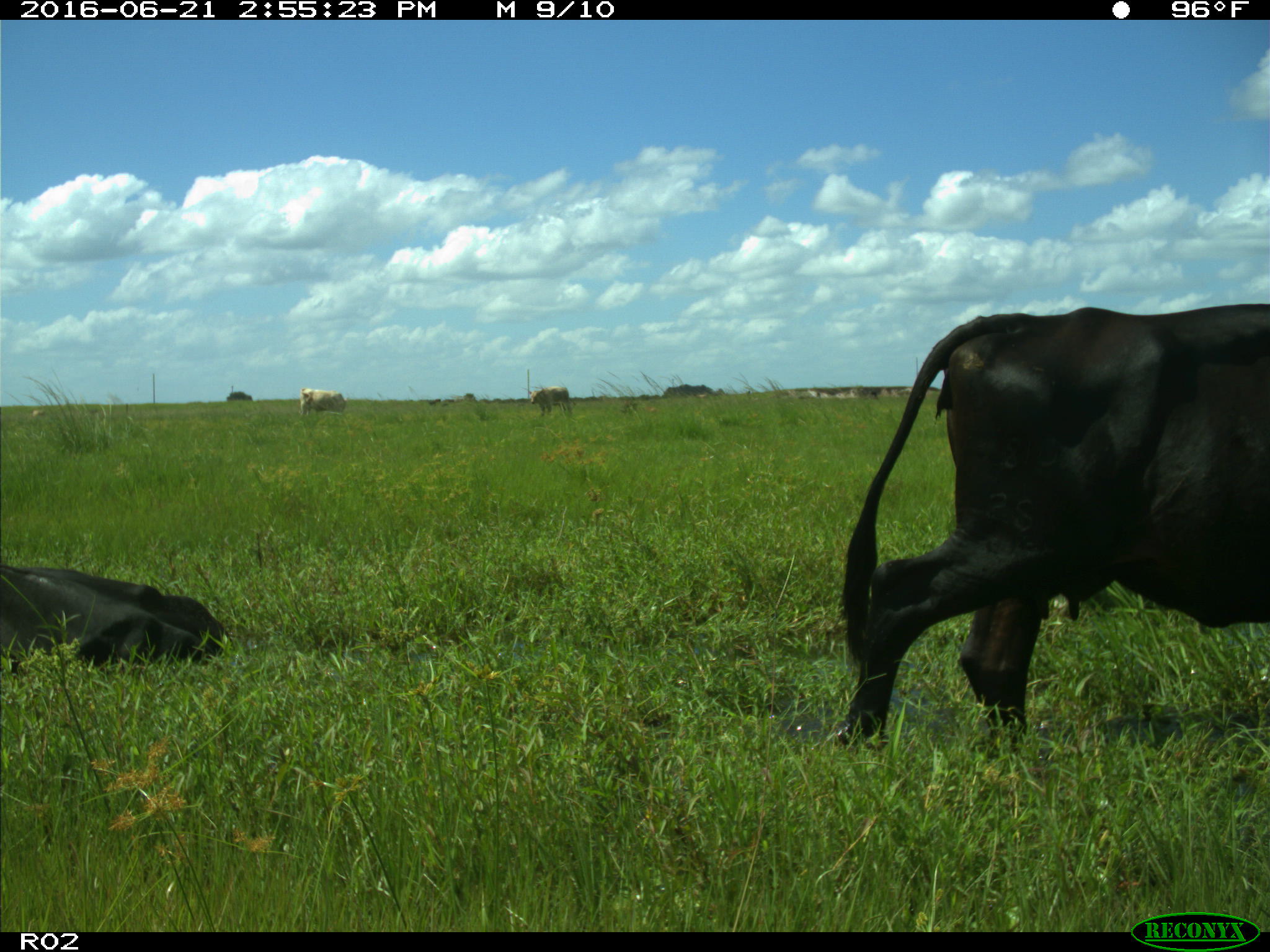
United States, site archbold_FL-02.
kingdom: Animalia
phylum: Chordata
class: Mammalia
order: Artiodactyla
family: Bovidae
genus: Bos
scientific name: Bos taurus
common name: domestic cow